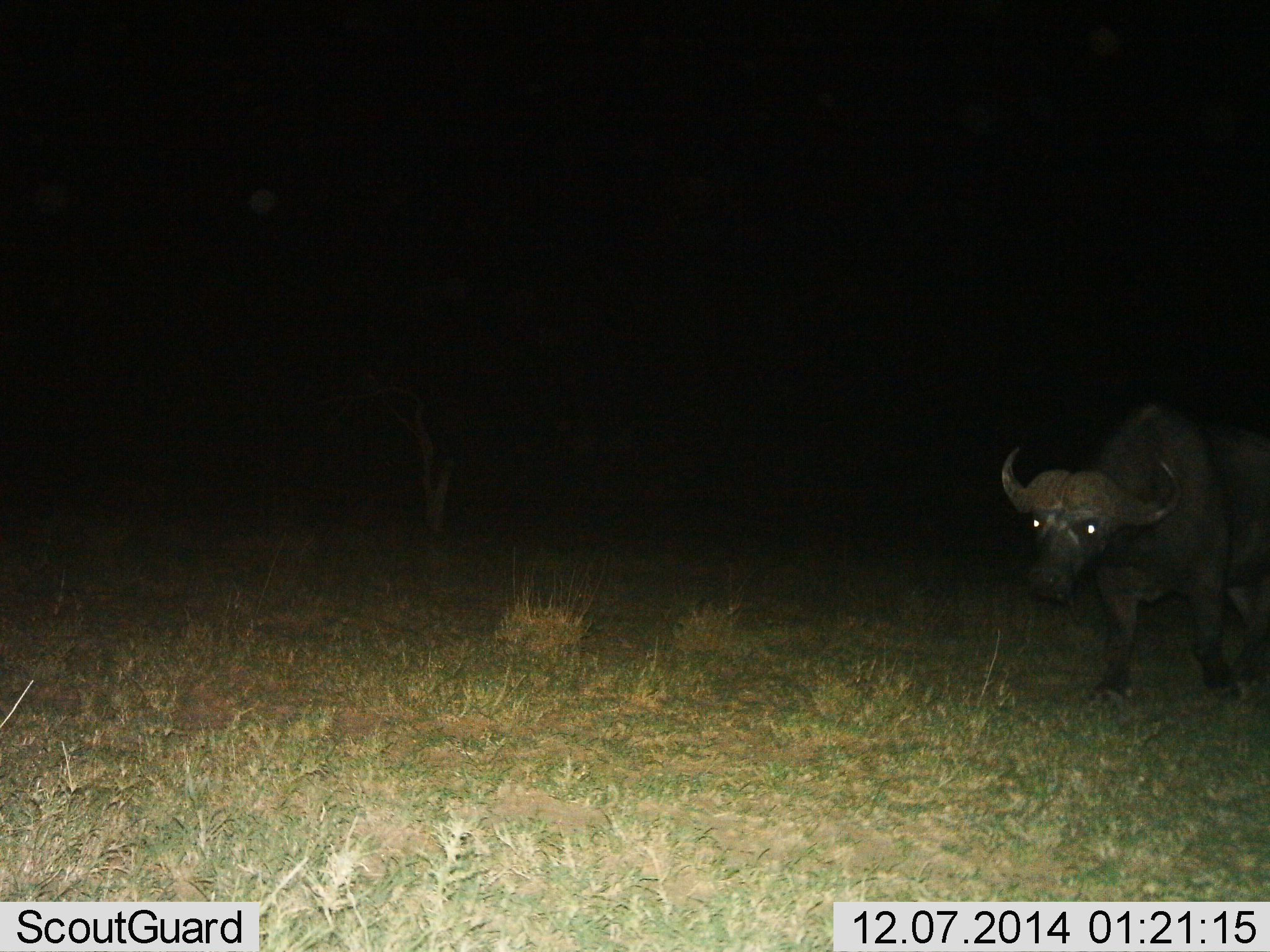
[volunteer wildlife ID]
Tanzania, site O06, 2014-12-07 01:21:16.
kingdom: Animalia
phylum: Chordata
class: Mammalia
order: Artiodactyla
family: Bovidae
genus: Syncerus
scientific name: Syncerus caffer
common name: cape buffalo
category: buffalo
Buffalo (cape buffalo) (Syncerus caffer), count 1. Behavior (volunteer vote fractions): standing 30%, resting 0%, moving 70%, interacting 0%. Young present (vote fraction): 0%. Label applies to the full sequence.